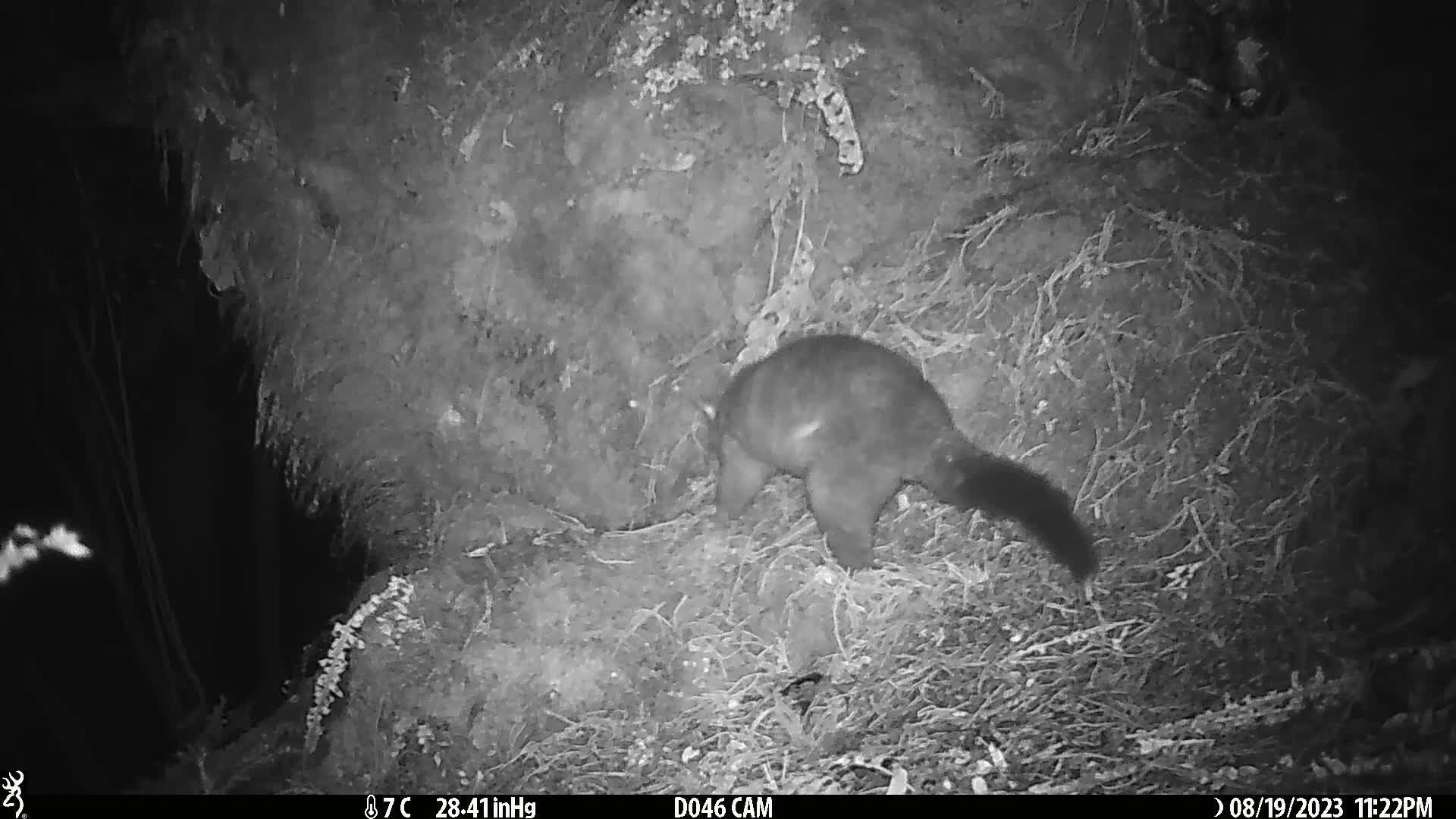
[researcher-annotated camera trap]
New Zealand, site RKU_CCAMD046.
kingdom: Animalia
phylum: Chordata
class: Mammalia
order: Diprotodontia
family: Phalangeridae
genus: Trichosurus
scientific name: Trichosurus vulpecula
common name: common brushtail possum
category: possum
Possum (common brushtail possum) (Trichosurus vulpecula).